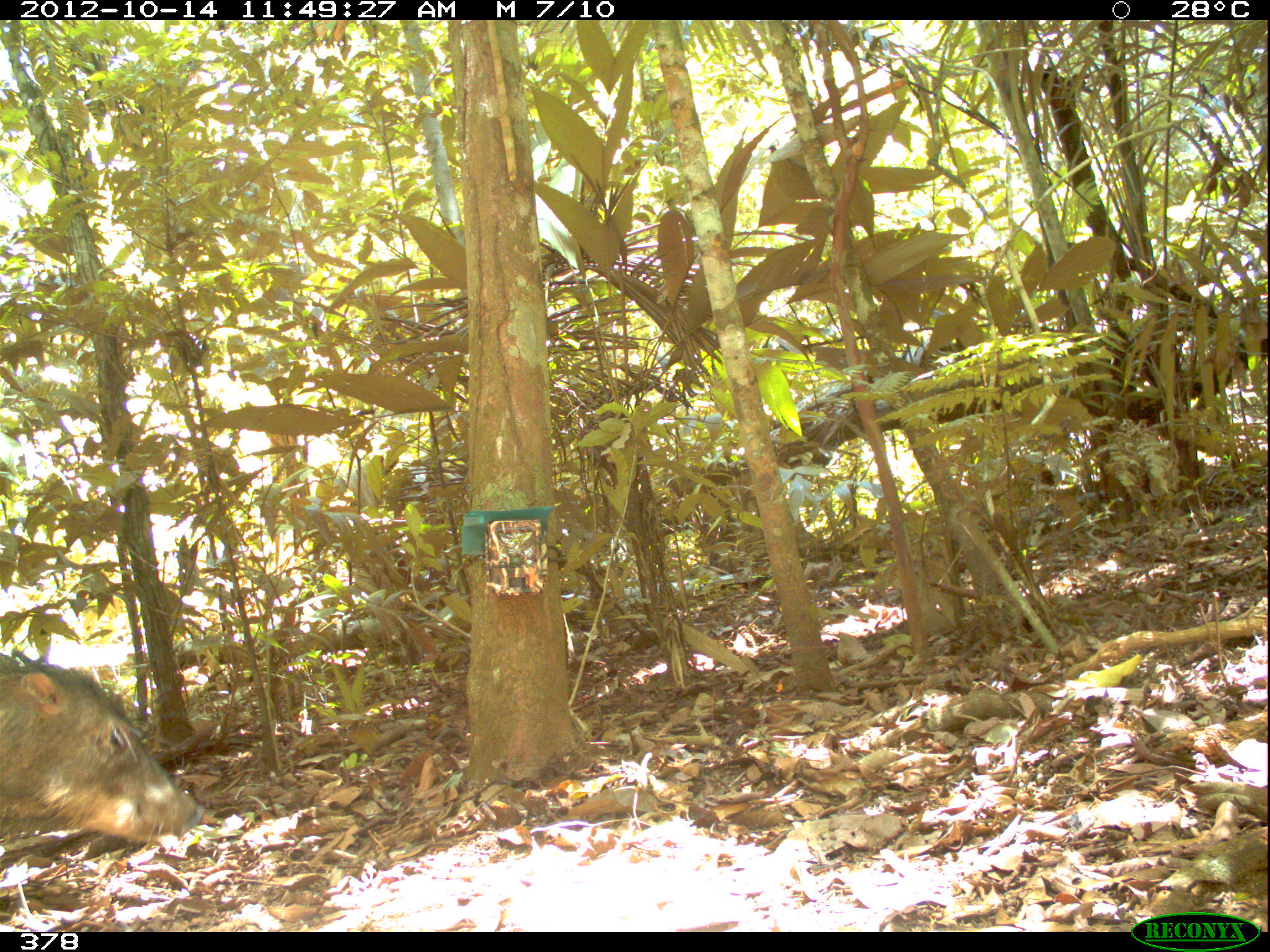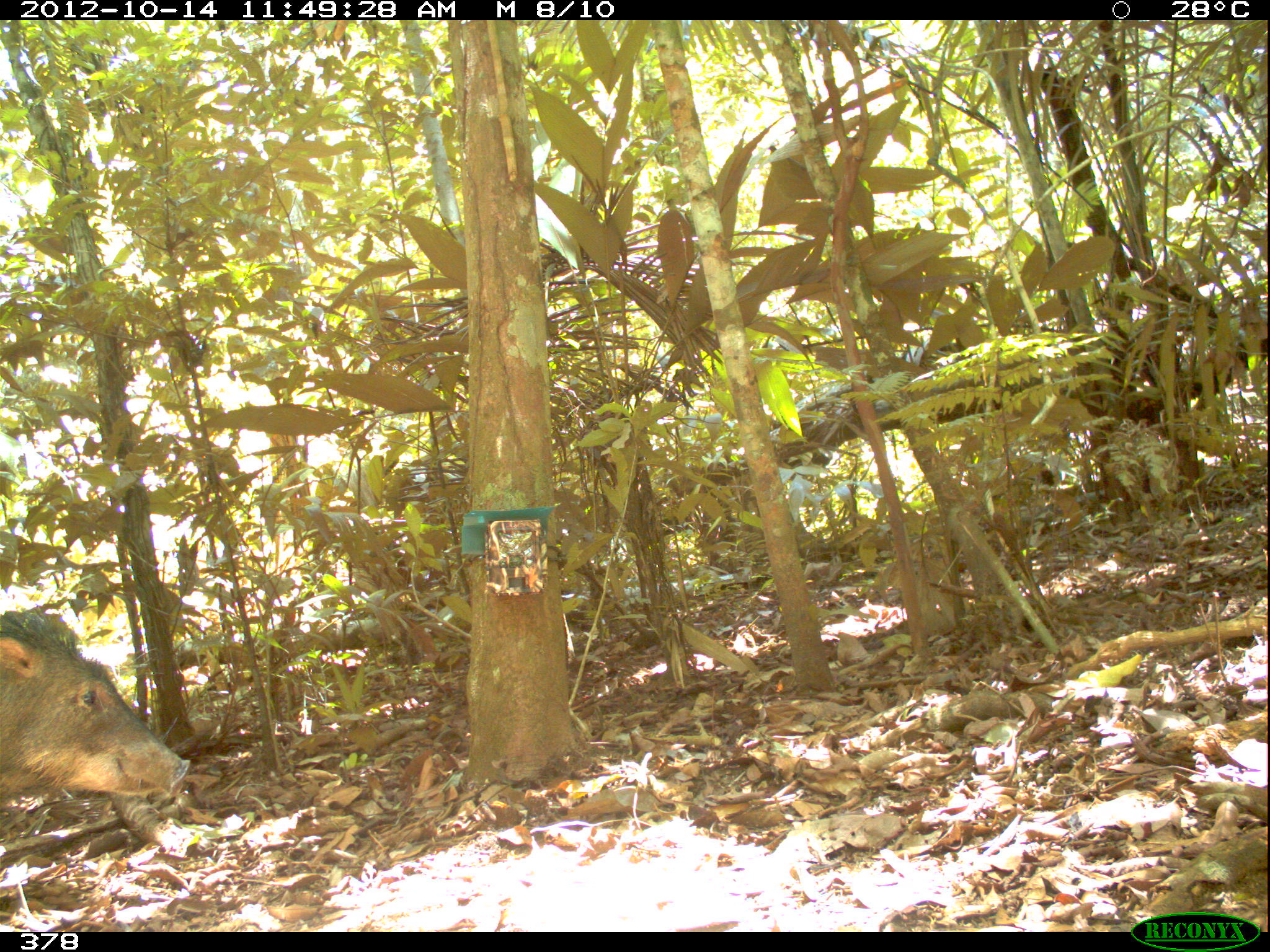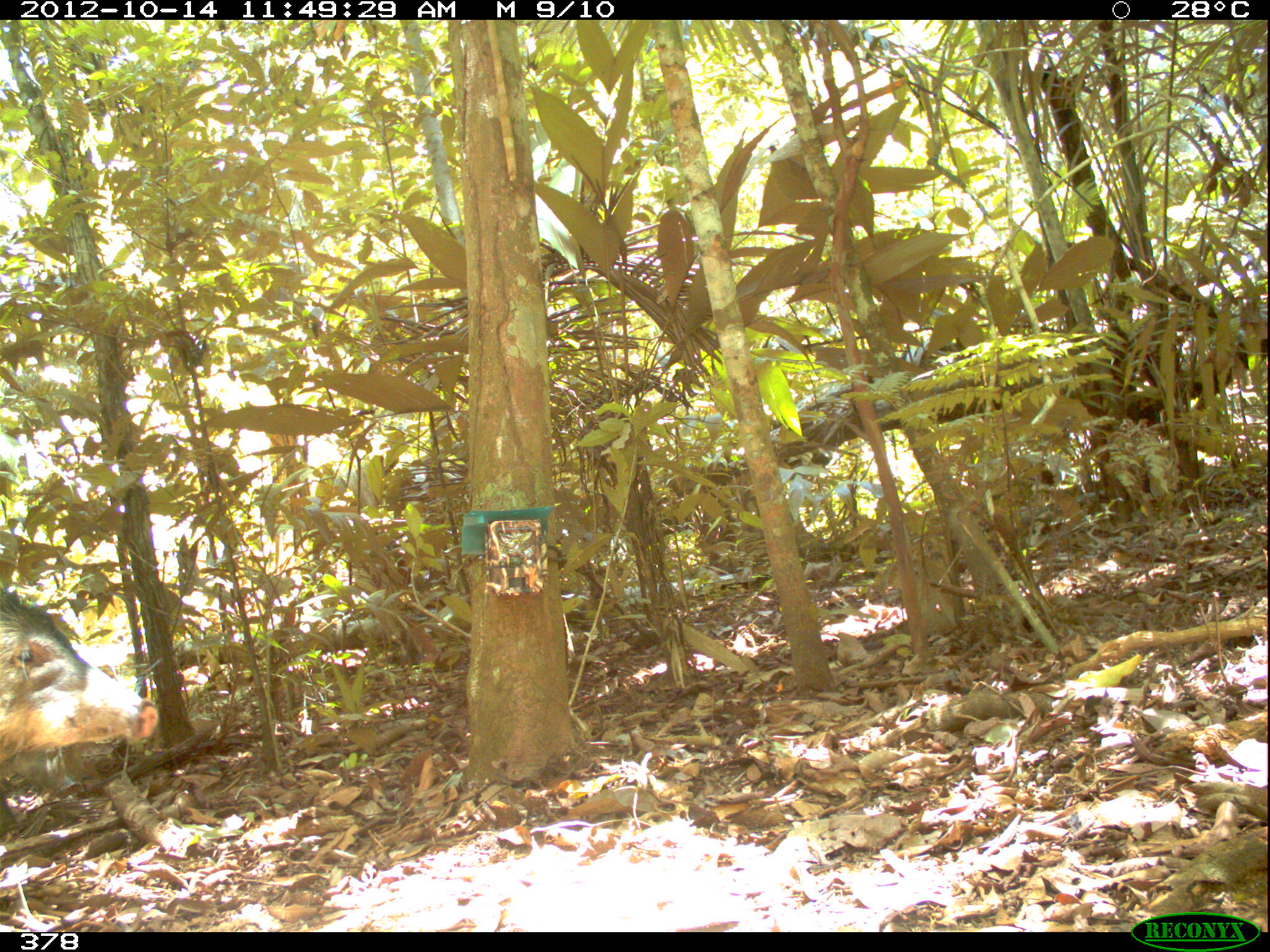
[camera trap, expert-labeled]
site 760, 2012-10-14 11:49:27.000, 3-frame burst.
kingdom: Animalia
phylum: Chordata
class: Mammalia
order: Artiodactyla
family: Tayassuidae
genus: Tayassu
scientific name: Tayassu pecari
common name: white-lipped peccary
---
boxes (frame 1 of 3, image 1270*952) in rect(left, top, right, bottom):
tayassu pecari: rect(0, 651, 201, 845)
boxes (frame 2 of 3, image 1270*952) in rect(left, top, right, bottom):
tayassu pecari: rect(0, 606, 190, 798)